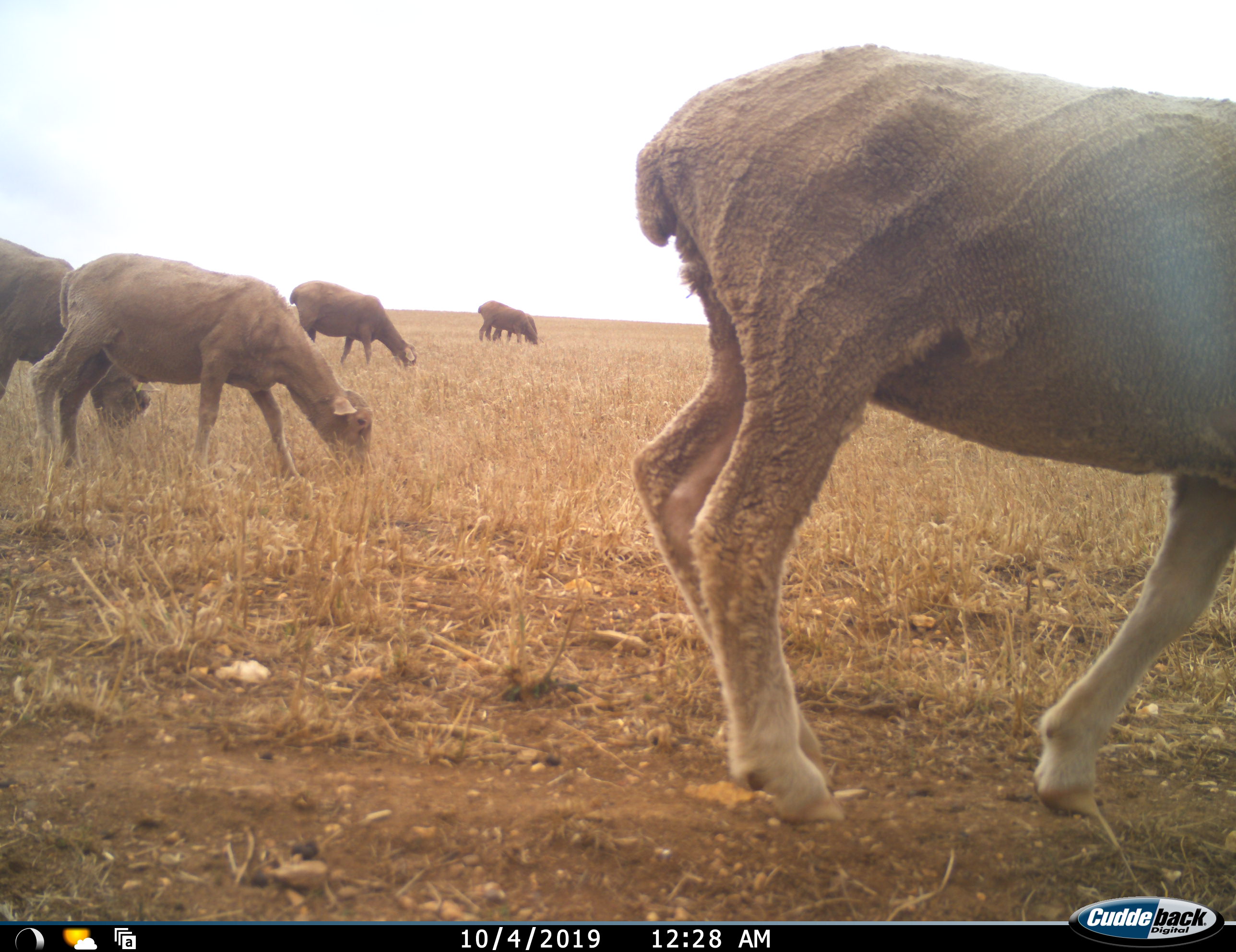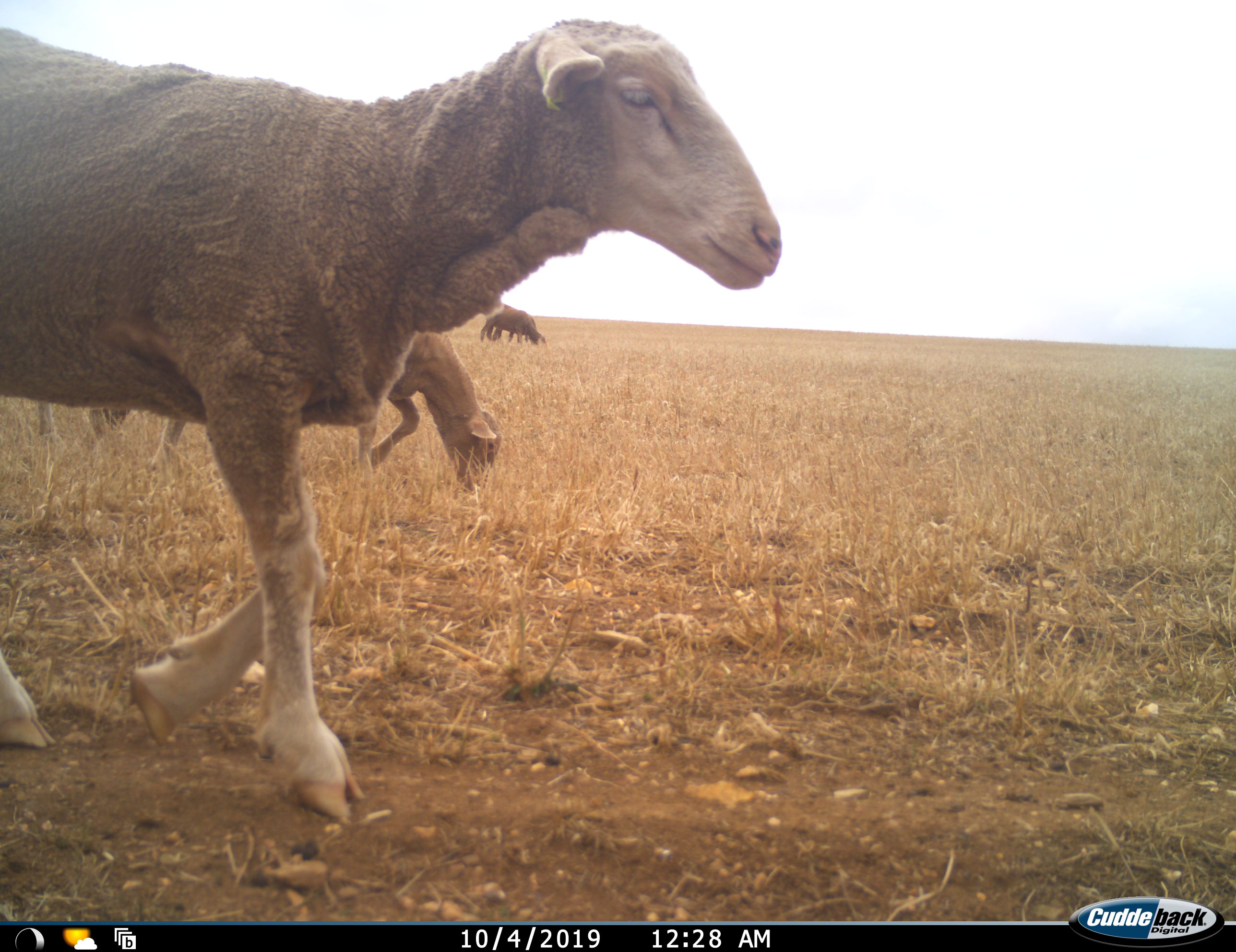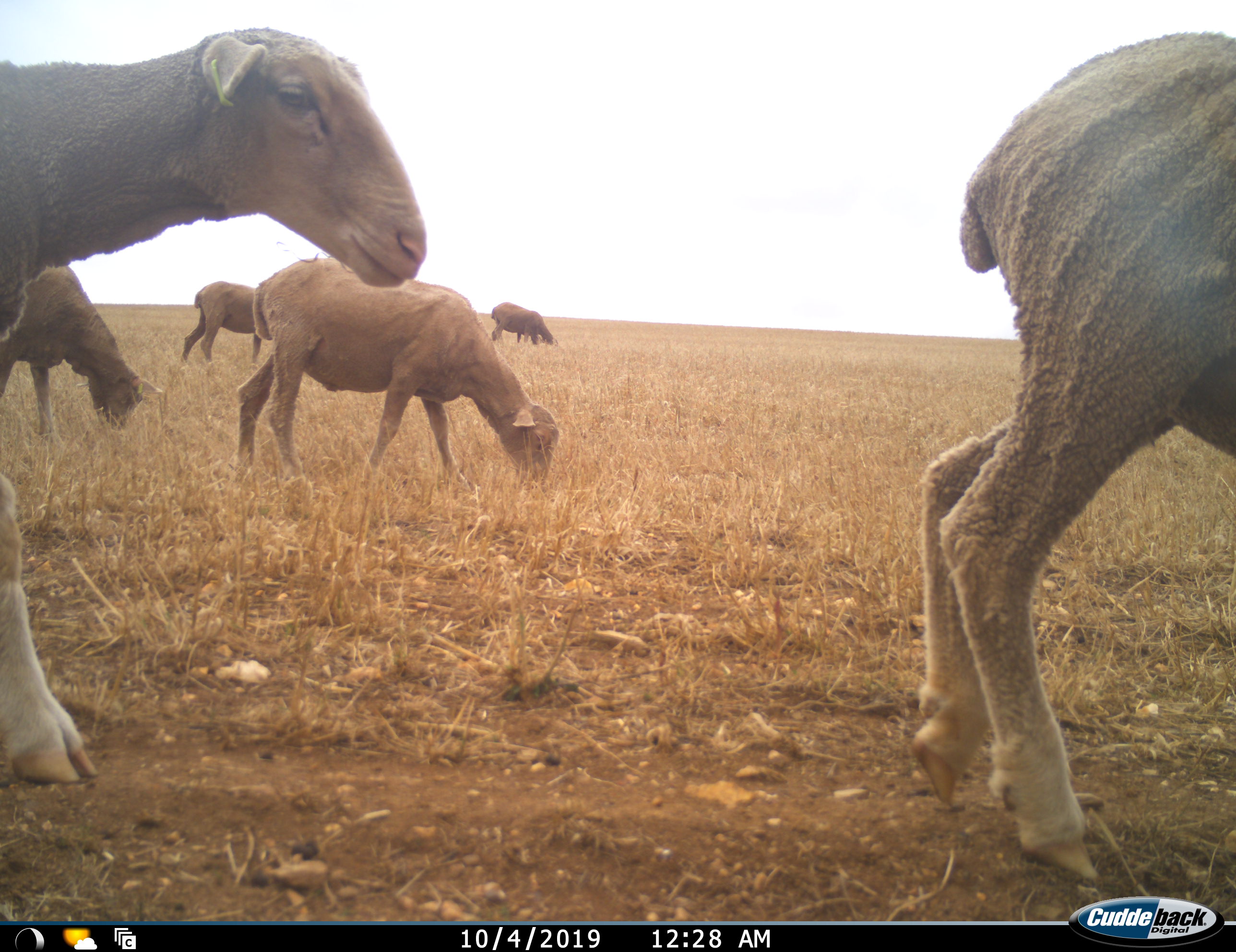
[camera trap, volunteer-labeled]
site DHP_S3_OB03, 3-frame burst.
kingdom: Animalia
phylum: Chordata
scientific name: Vertebrata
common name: domestic animal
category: domesticanimal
Domesticanimal (domestic animal) (Vertebrata), count 7. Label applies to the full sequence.